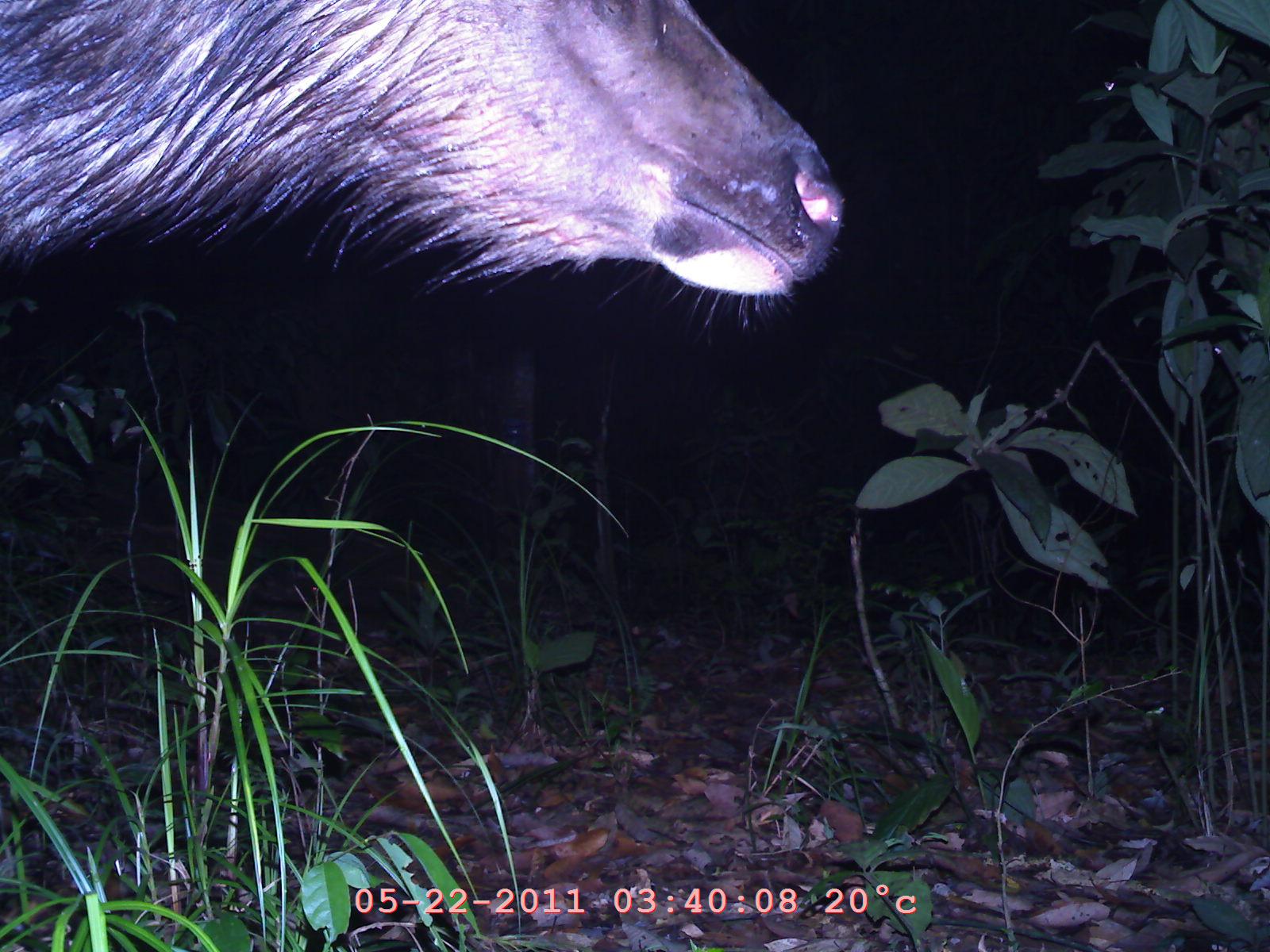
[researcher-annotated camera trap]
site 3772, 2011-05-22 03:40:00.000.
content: unidentified animal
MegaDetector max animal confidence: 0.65